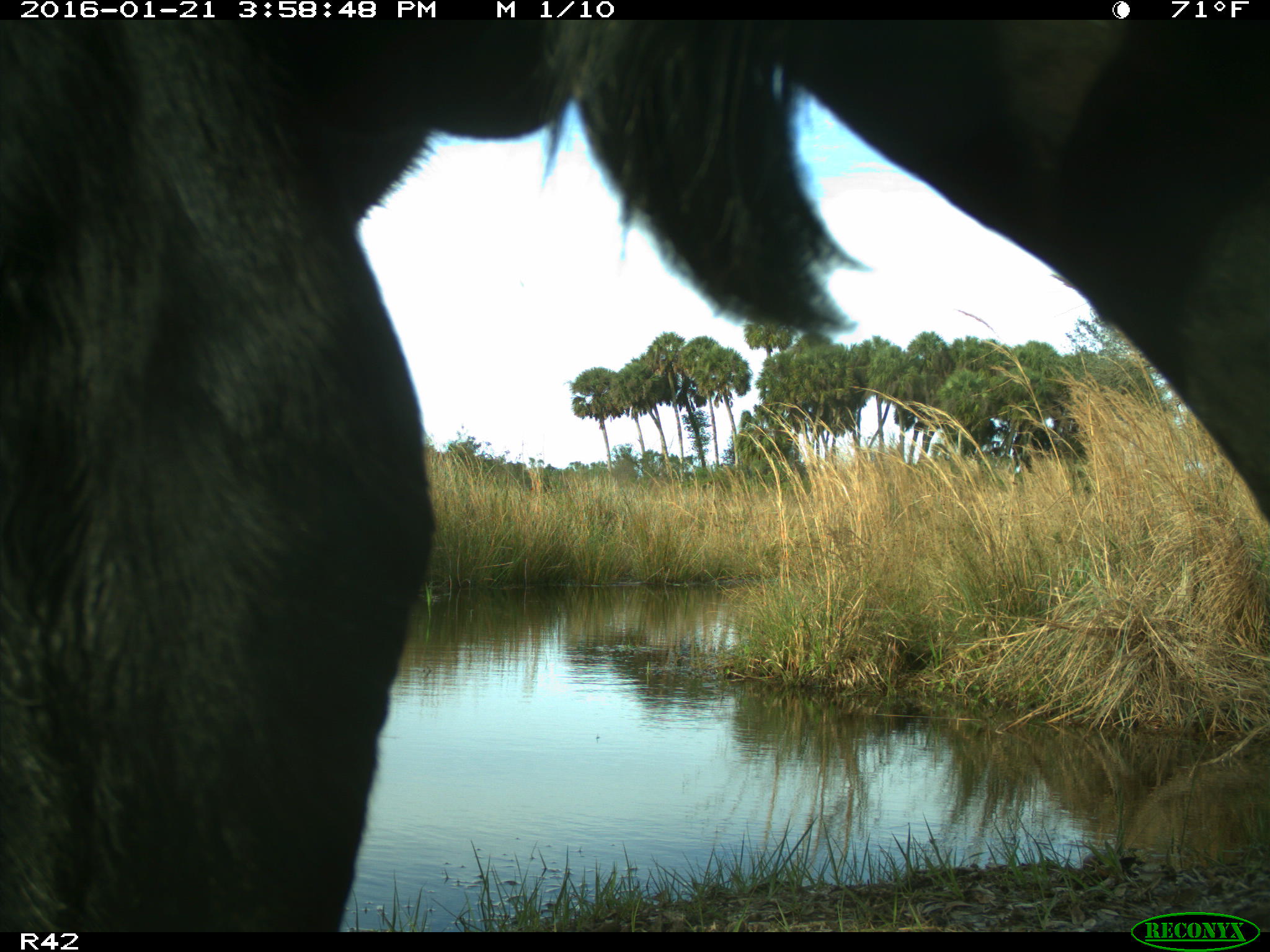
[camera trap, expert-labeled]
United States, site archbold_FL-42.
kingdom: Animalia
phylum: Chordata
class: Mammalia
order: Artiodactyla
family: Bovidae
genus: Bos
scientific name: Bos taurus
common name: domestic cow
Bos taurus (domestic cow).